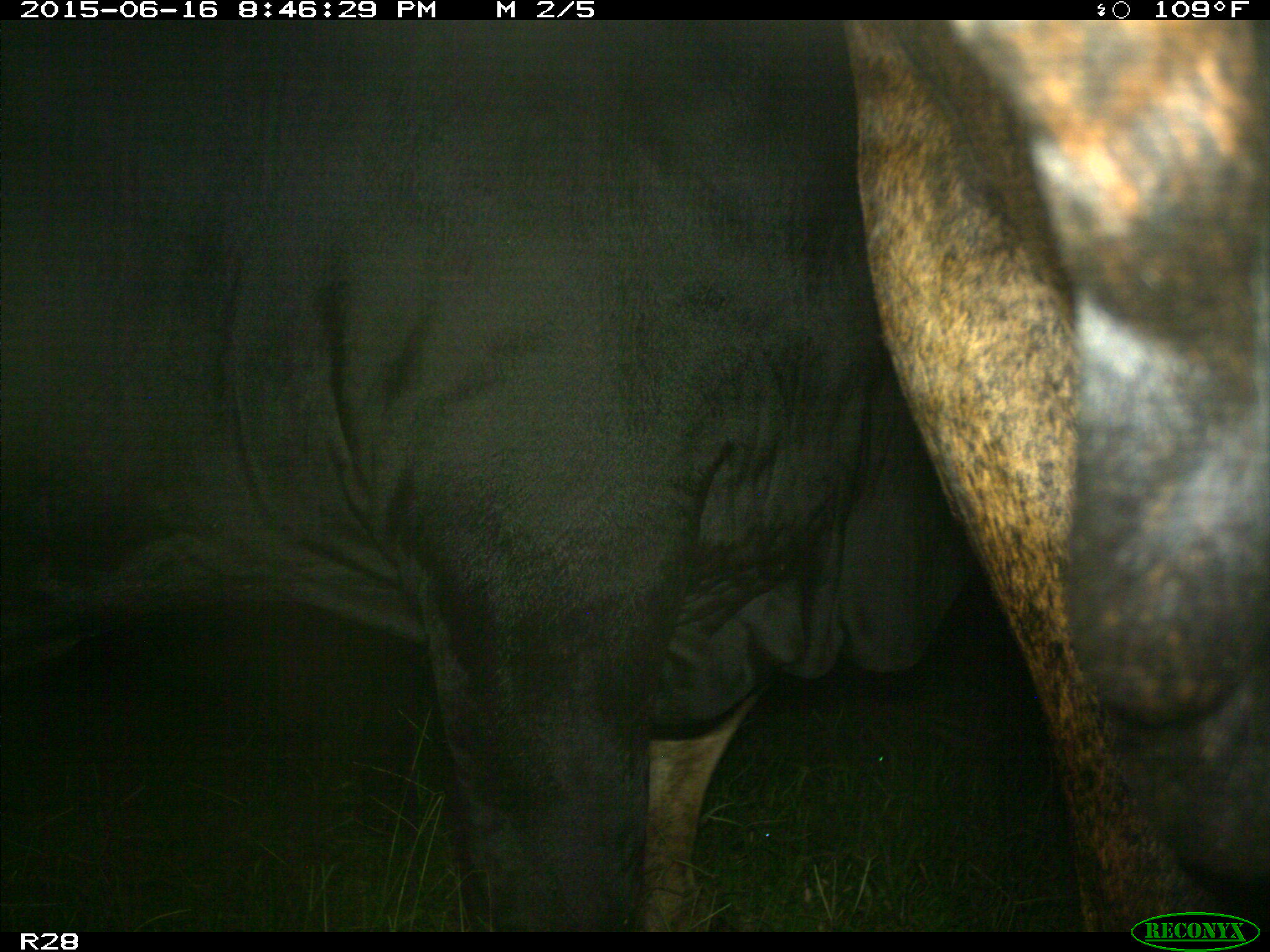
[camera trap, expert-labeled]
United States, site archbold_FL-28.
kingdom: Animalia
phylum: Chordata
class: Mammalia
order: Artiodactyla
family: Bovidae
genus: Bos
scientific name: Bos taurus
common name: domestic cow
Bos taurus (domestic cow).